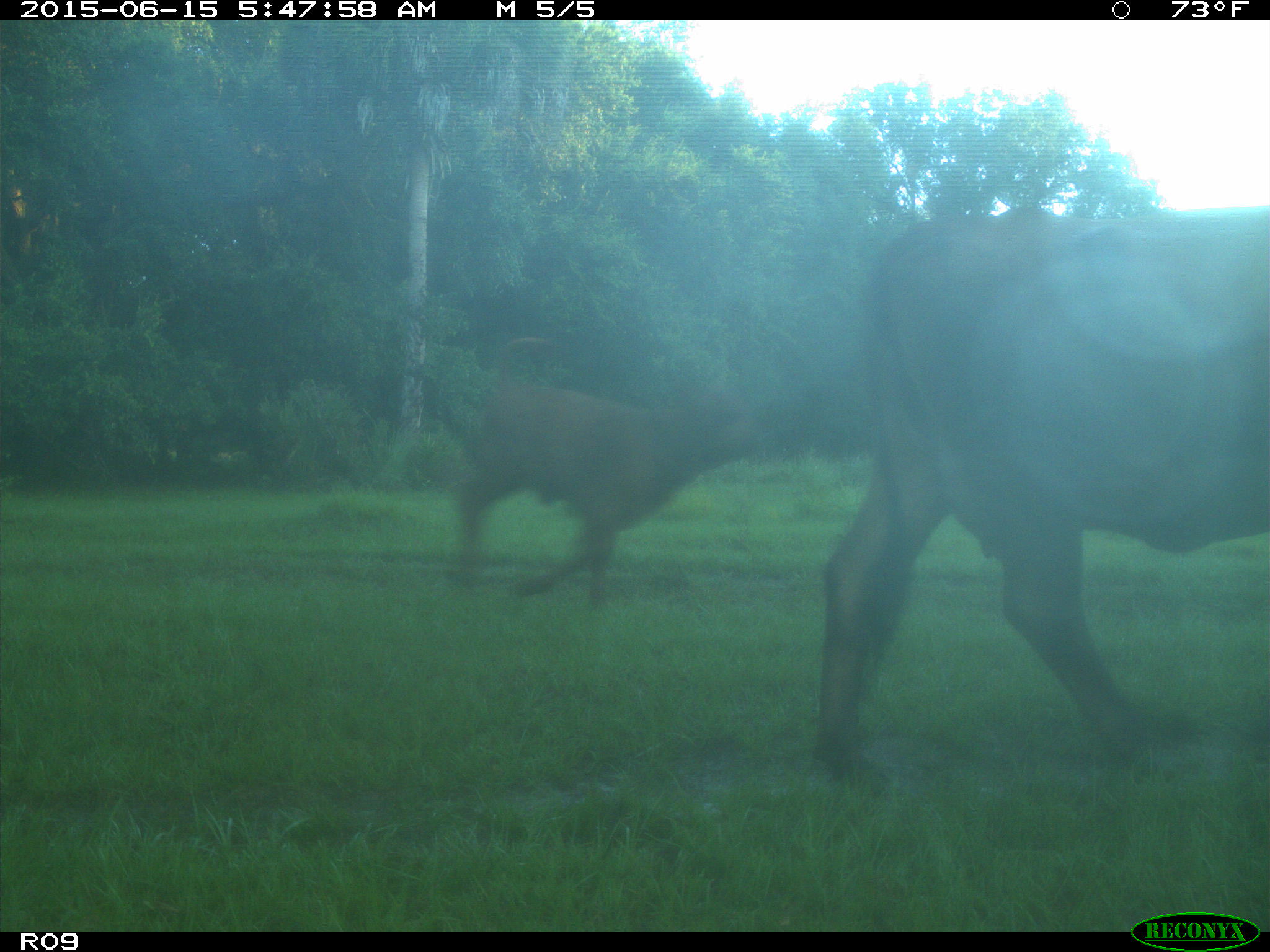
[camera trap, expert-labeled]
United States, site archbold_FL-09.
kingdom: Animalia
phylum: Chordata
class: Mammalia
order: Artiodactyla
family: Bovidae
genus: Bos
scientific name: Bos taurus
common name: domestic cow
Bos taurus (domestic cow).